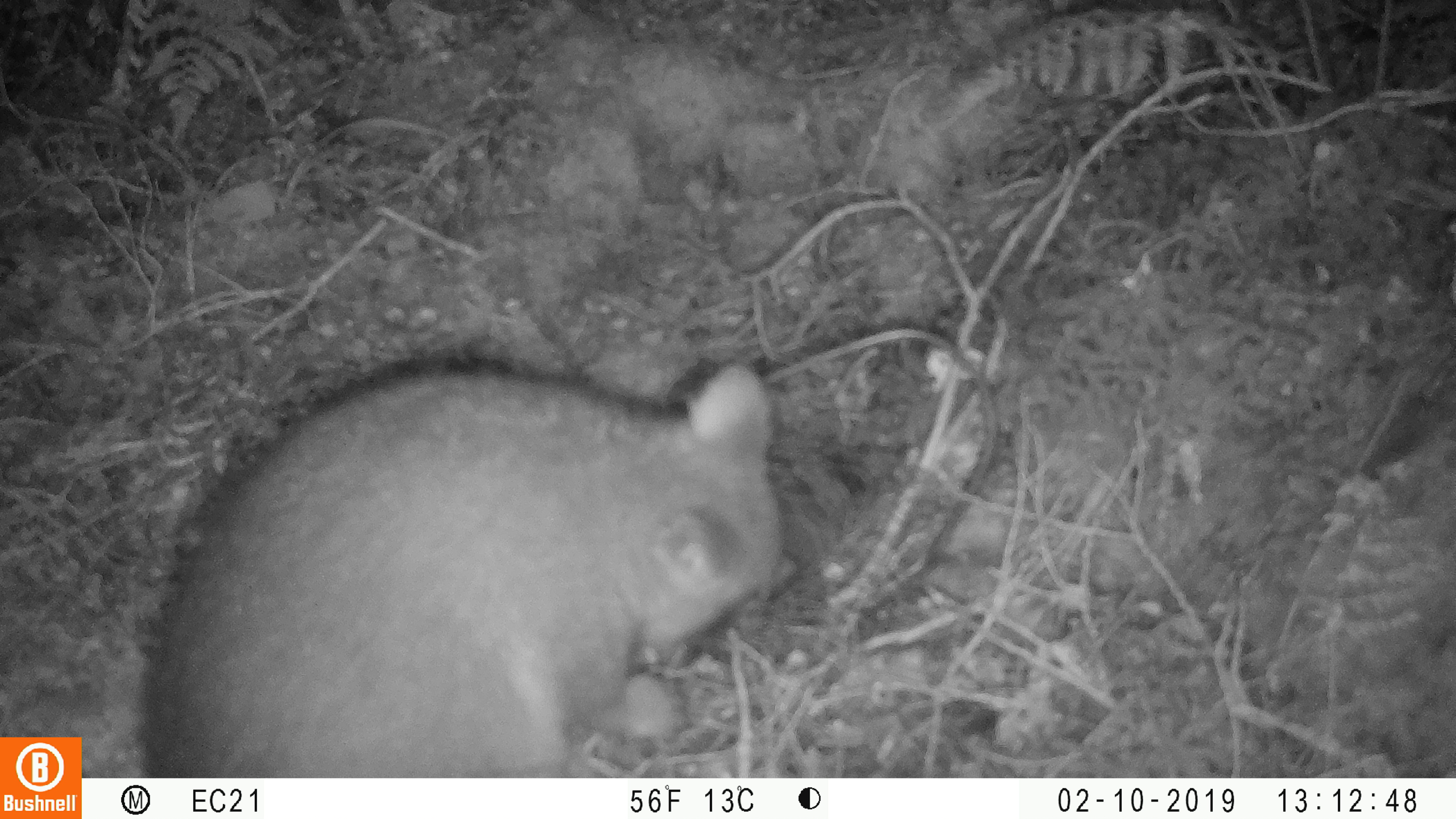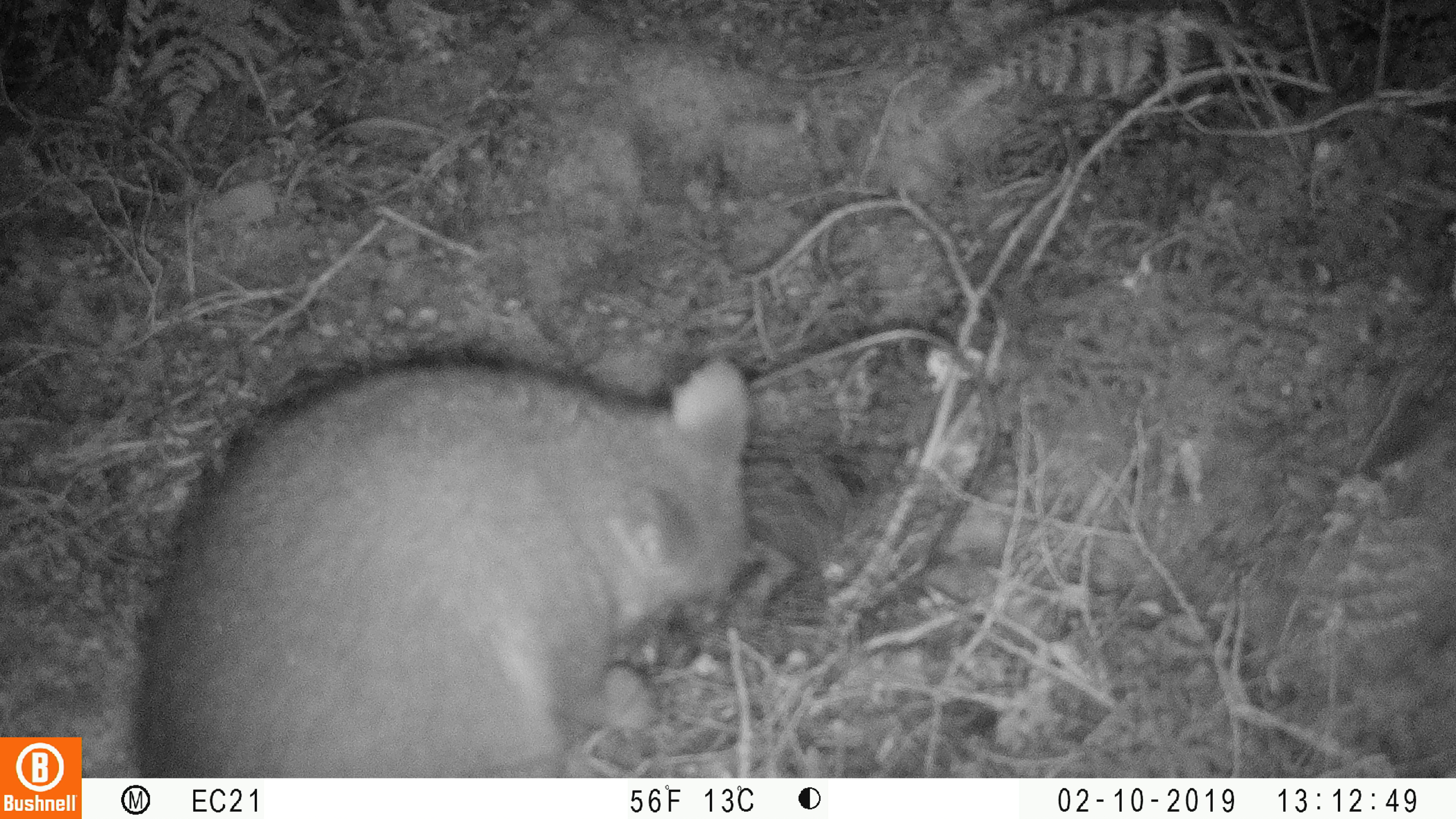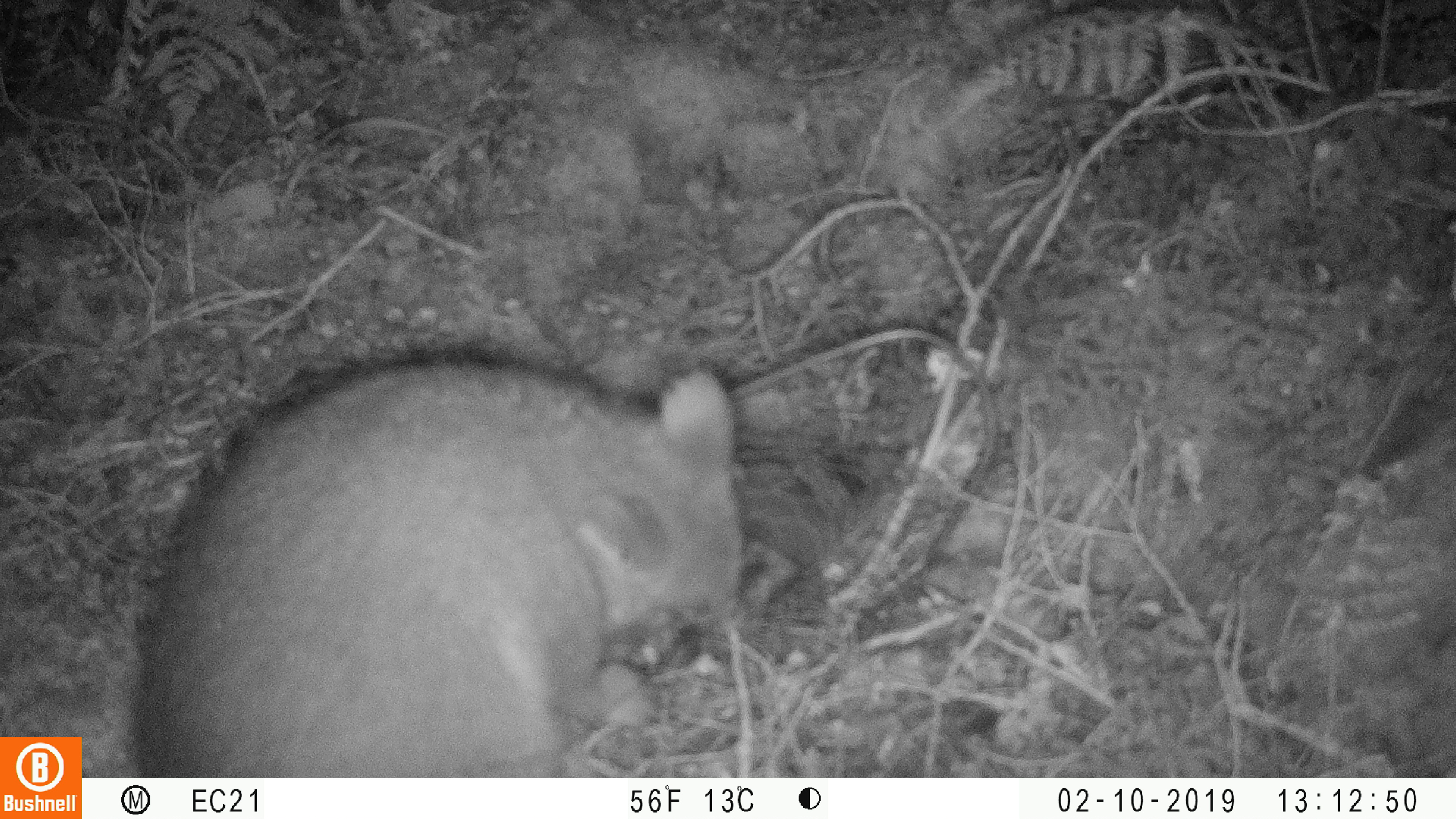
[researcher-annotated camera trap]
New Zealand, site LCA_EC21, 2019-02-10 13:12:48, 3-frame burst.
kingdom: Animalia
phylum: Chordata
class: Mammalia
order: Diprotodontia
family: Phalangeridae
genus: Trichosurus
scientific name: Trichosurus vulpecula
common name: common brushtail possum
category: possum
Possum (common brushtail possum) (Trichosurus vulpecula).